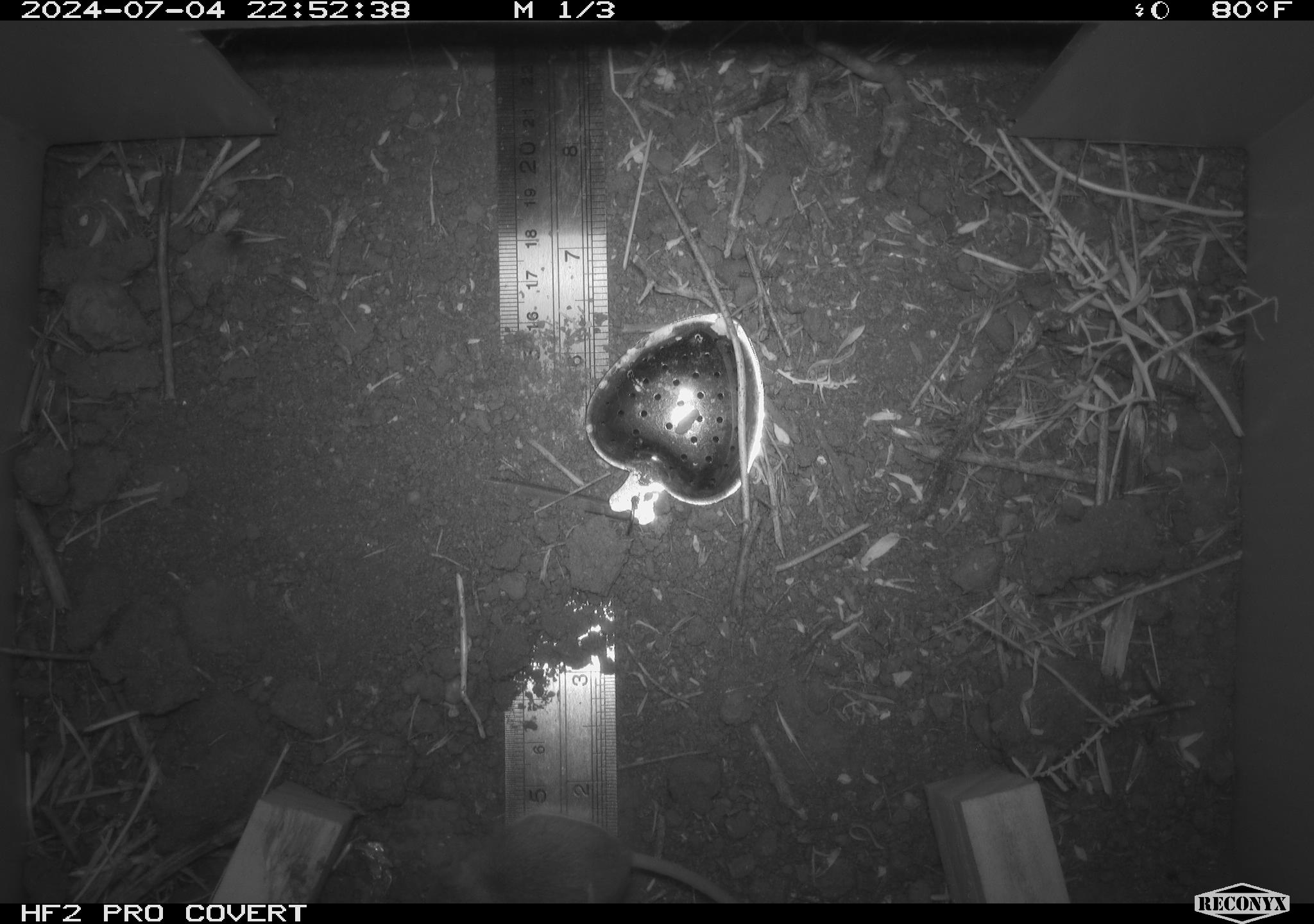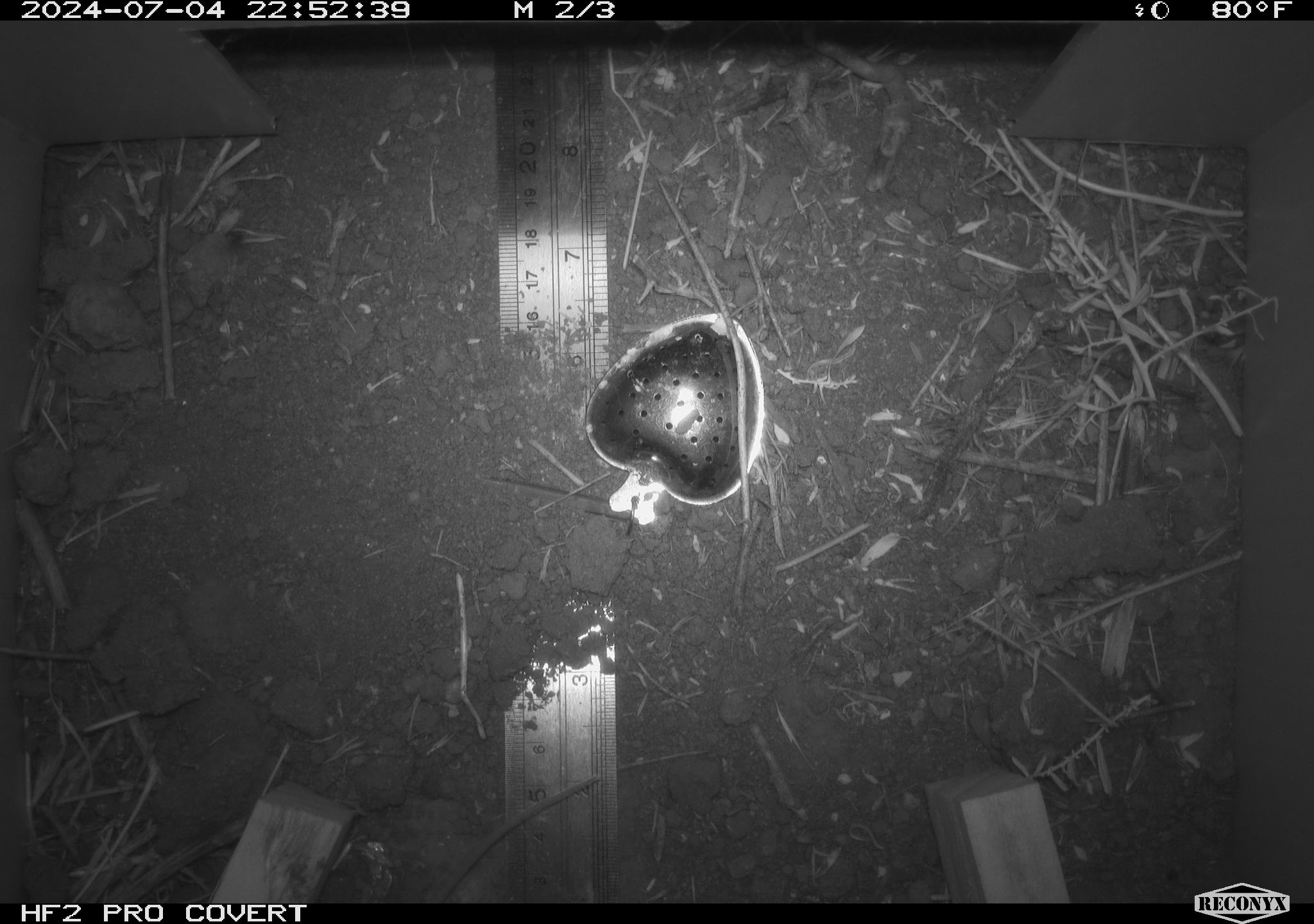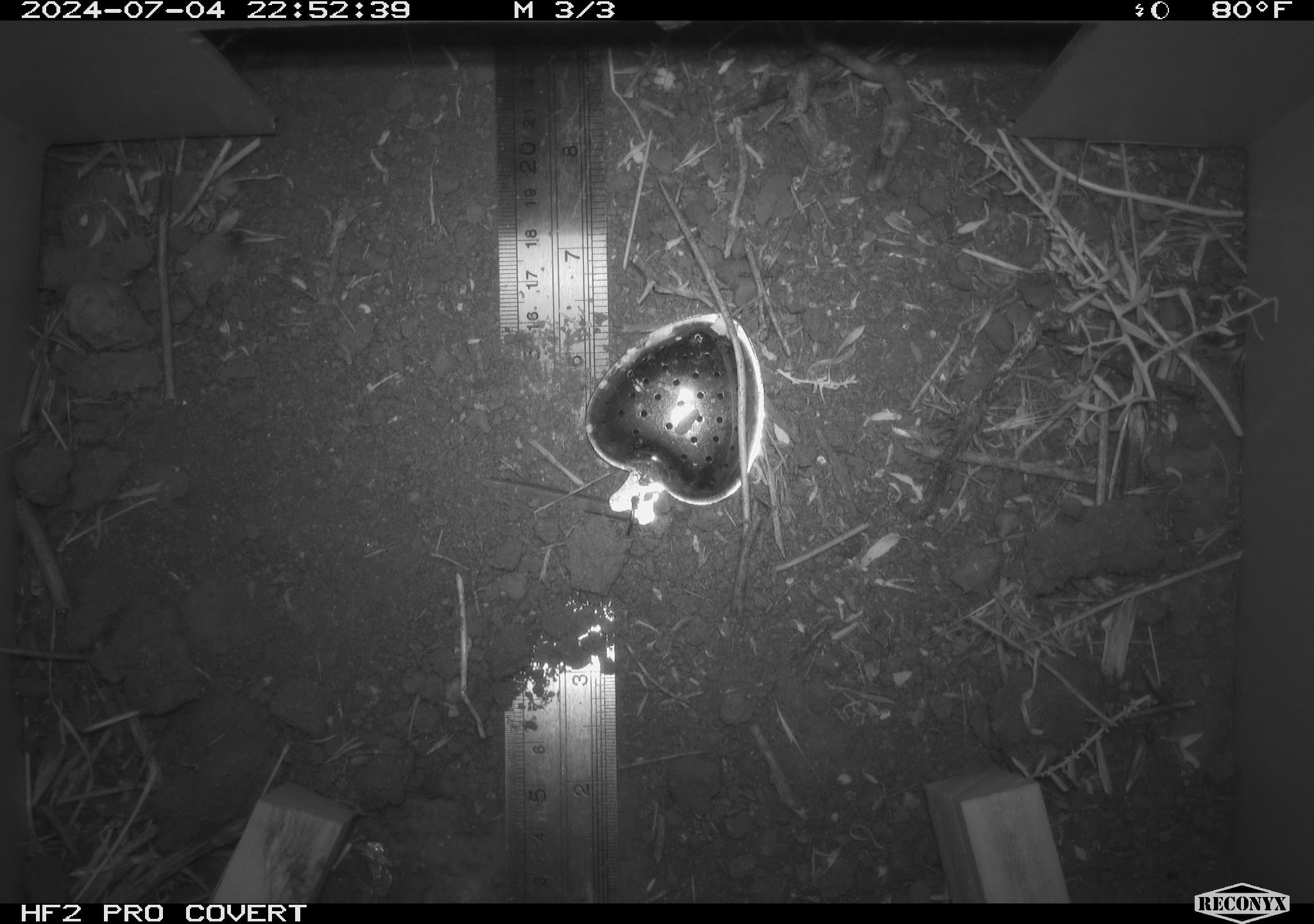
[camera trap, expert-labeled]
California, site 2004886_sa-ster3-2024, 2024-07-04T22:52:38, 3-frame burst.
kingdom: Animalia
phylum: Chordata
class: Mammalia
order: Rodentia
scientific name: Rodentia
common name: mouse species